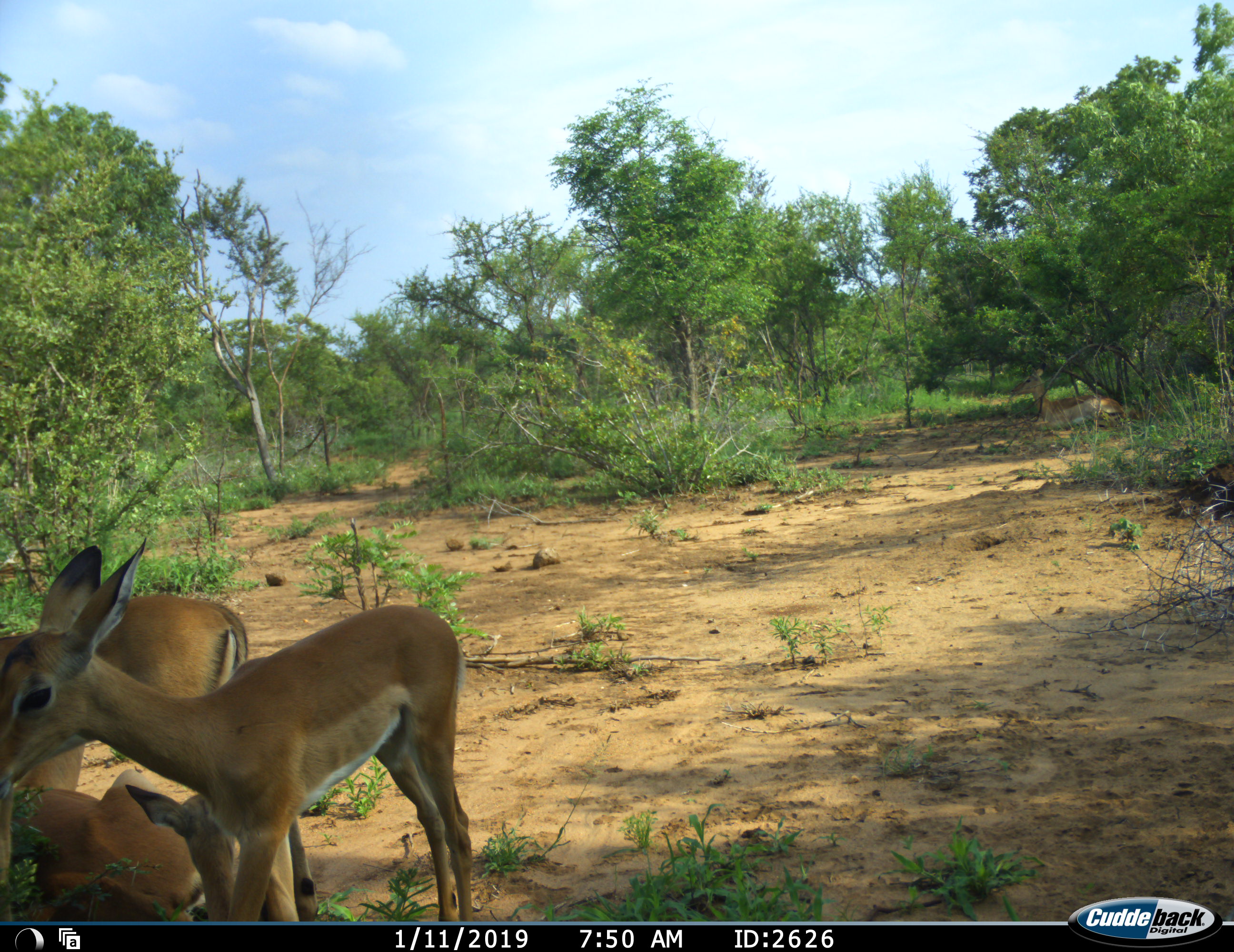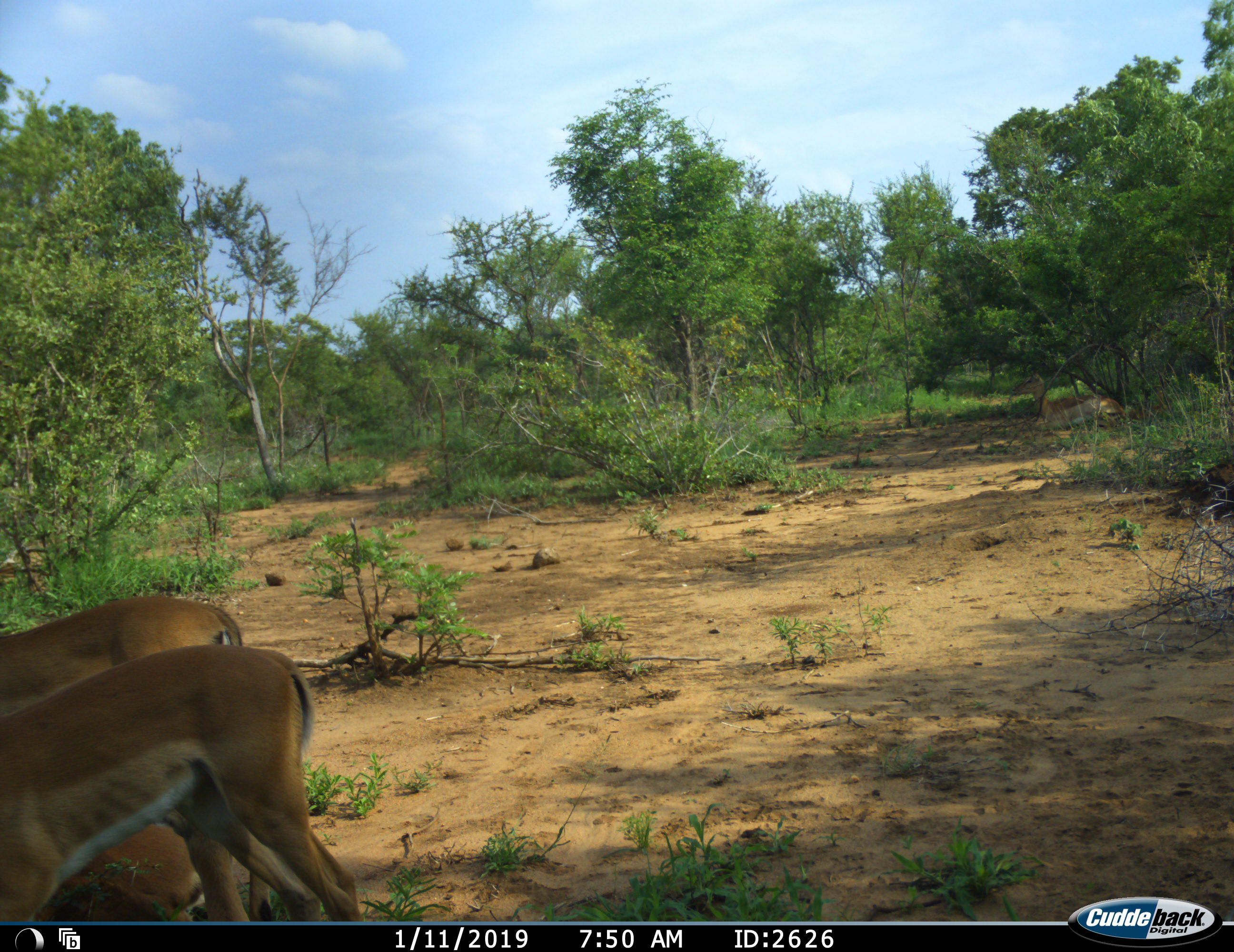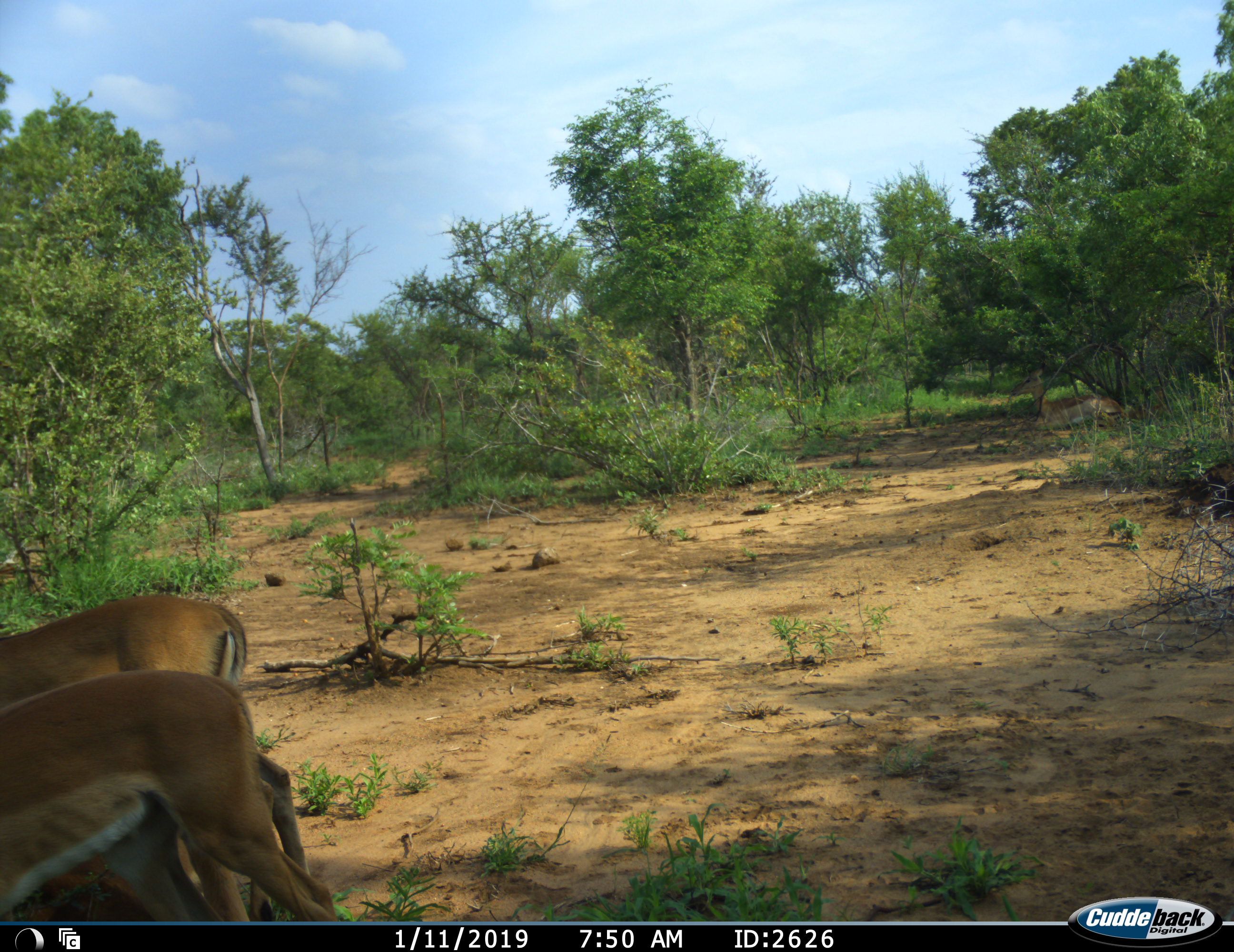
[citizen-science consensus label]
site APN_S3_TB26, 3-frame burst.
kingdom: Animalia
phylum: Chordata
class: Mammalia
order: Artiodactyla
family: Bovidae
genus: Aepyceros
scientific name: Aepyceros melampus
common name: impala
Impala (Aepyceros melampus), count 5. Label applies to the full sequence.